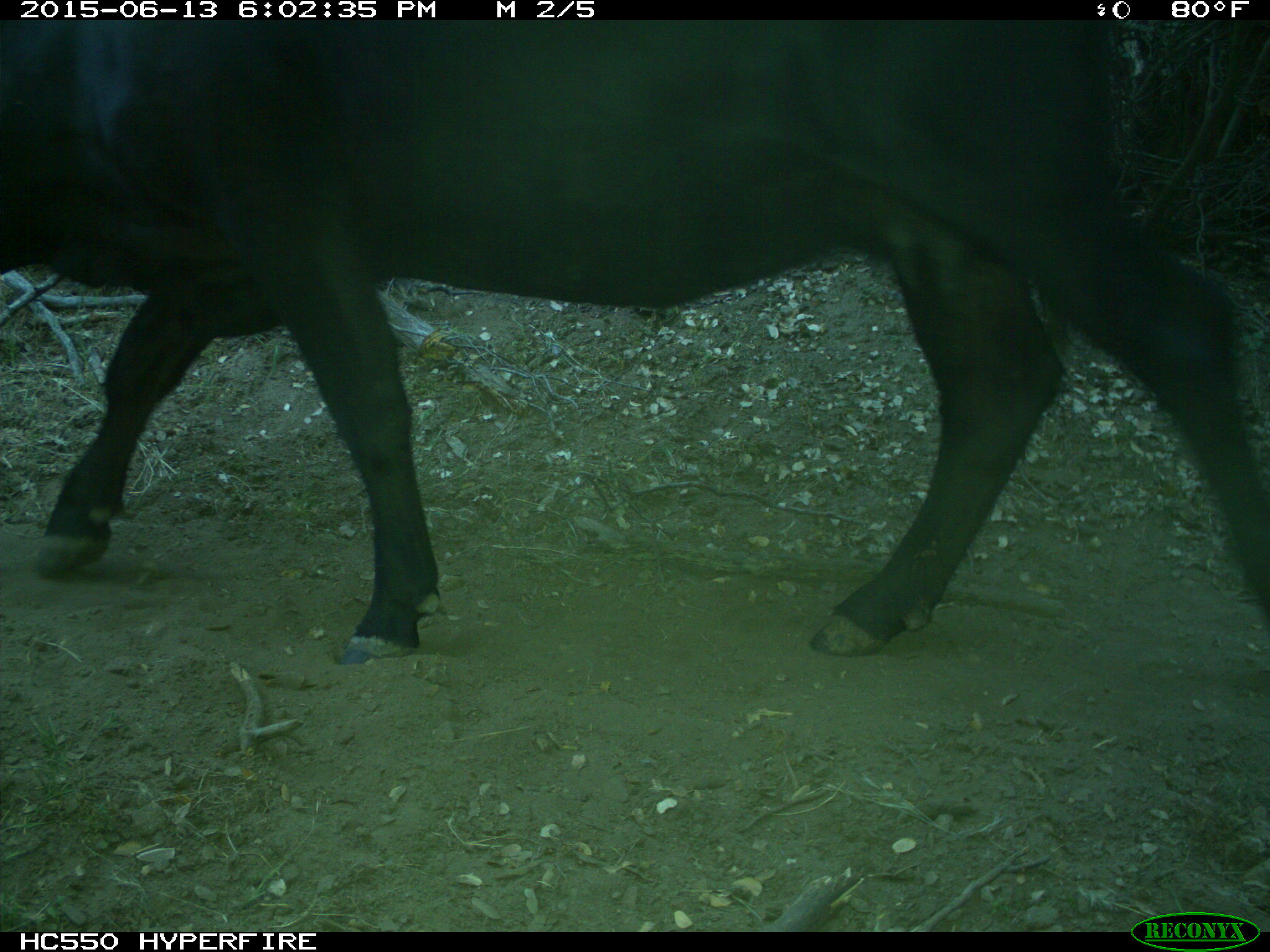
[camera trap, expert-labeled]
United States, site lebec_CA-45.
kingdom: Animalia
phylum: Chordata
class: Mammalia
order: Artiodactyla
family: Bovidae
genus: Bos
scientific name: Bos taurus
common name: domestic cow